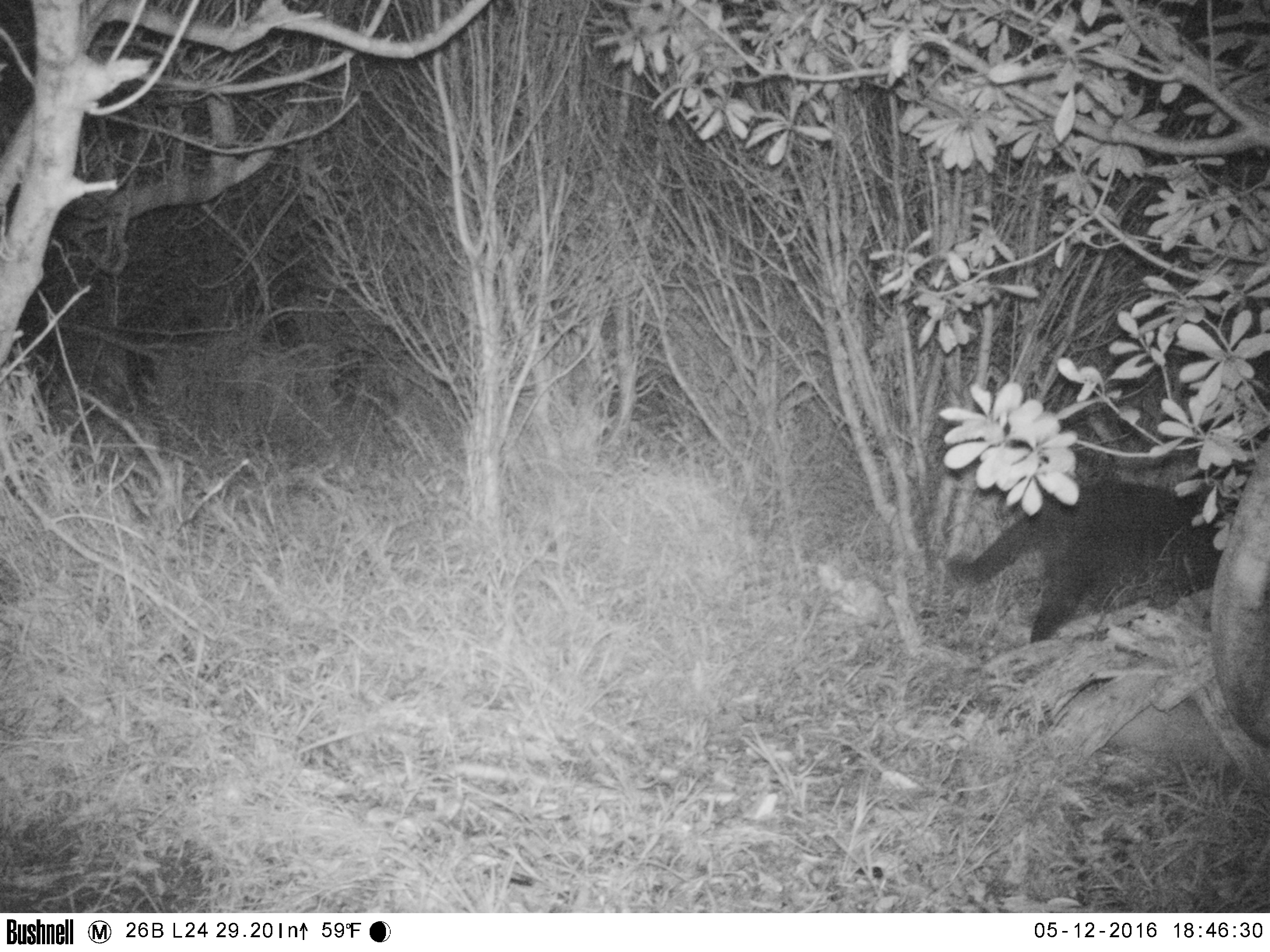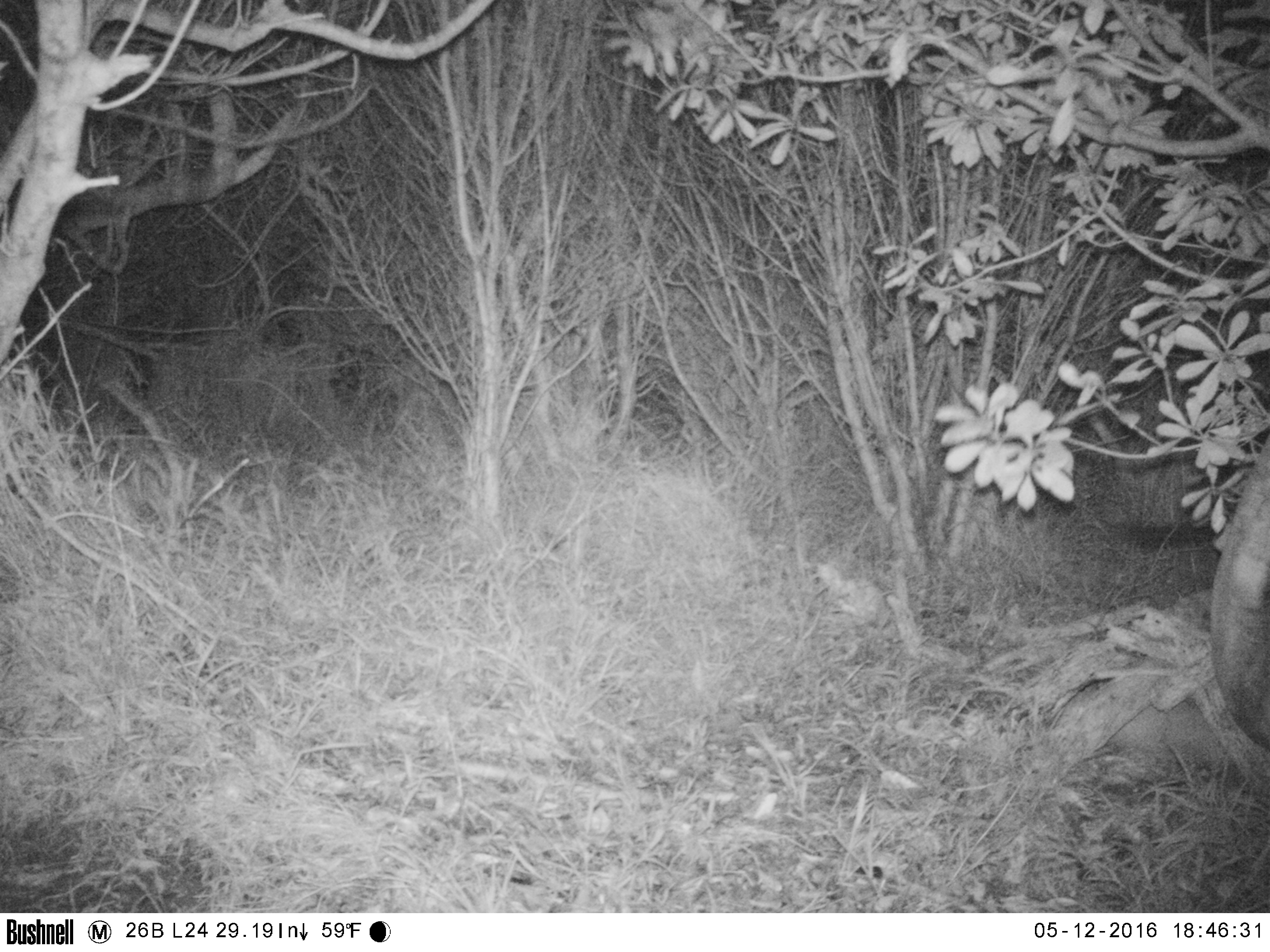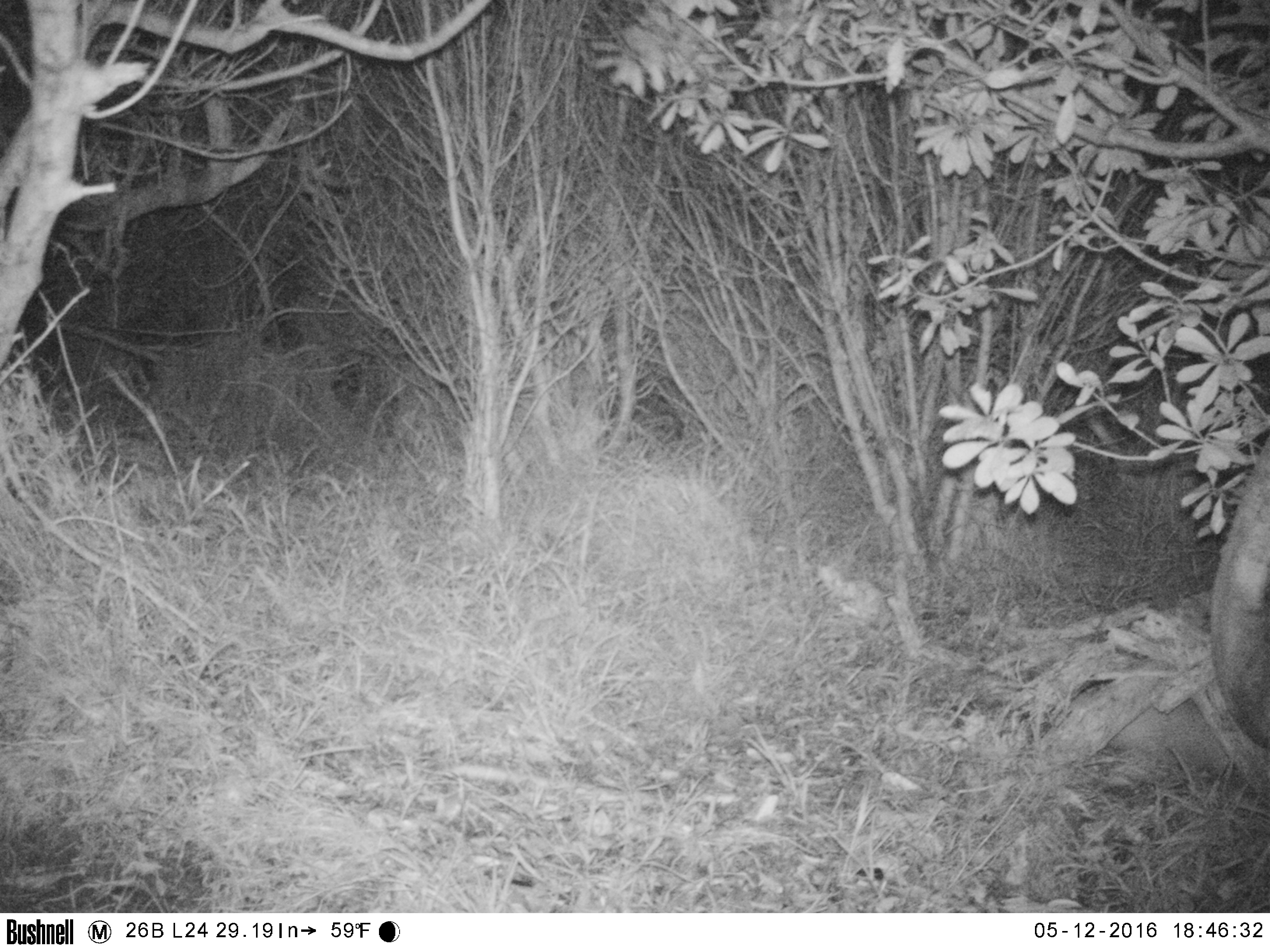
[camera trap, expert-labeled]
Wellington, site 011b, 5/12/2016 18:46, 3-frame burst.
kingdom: Animalia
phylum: Chordata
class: Mammalia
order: Carnivora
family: Felidae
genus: Felis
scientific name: Felis catus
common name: cat